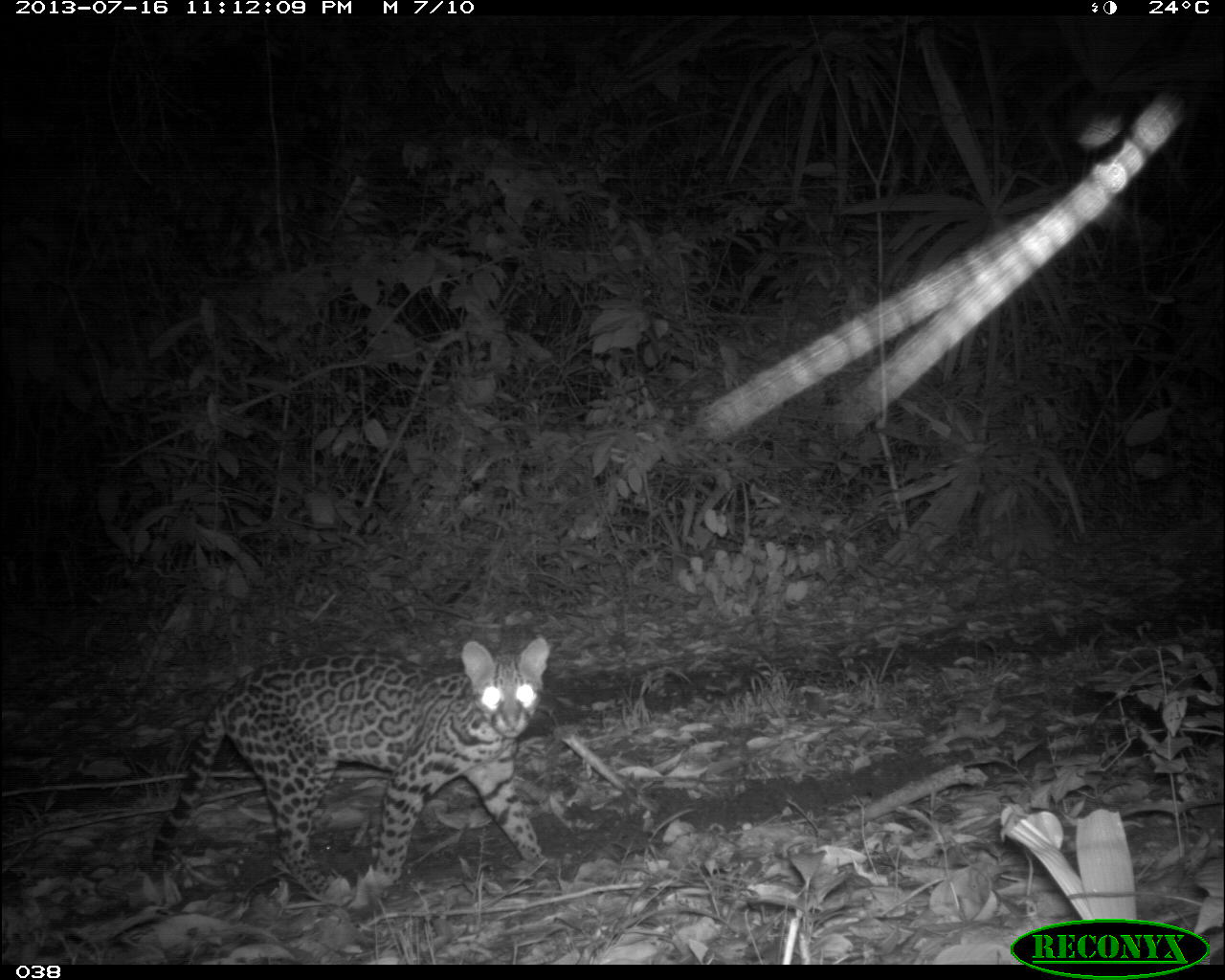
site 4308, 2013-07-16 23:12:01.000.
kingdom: Animalia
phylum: Chordata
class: Mammalia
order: Carnivora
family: Felidae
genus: Leopardus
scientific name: Leopardus pardalis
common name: ocelot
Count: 1.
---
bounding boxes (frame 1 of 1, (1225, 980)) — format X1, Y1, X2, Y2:
leopardus pardalis: 149, 634, 551, 894